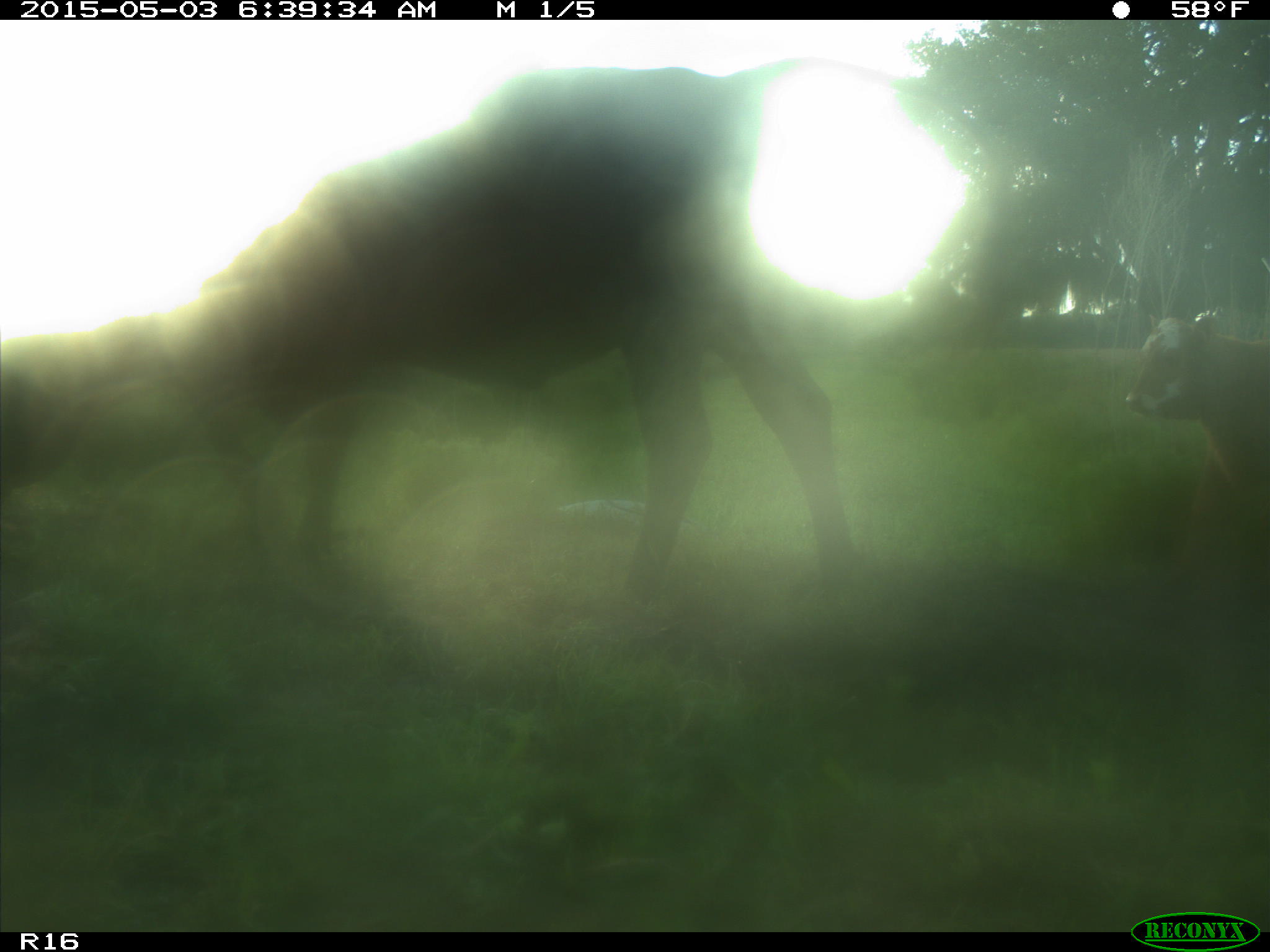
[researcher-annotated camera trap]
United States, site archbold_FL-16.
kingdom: Animalia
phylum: Chordata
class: Mammalia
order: Artiodactyla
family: Bovidae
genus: Bos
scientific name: Bos taurus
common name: domestic cow